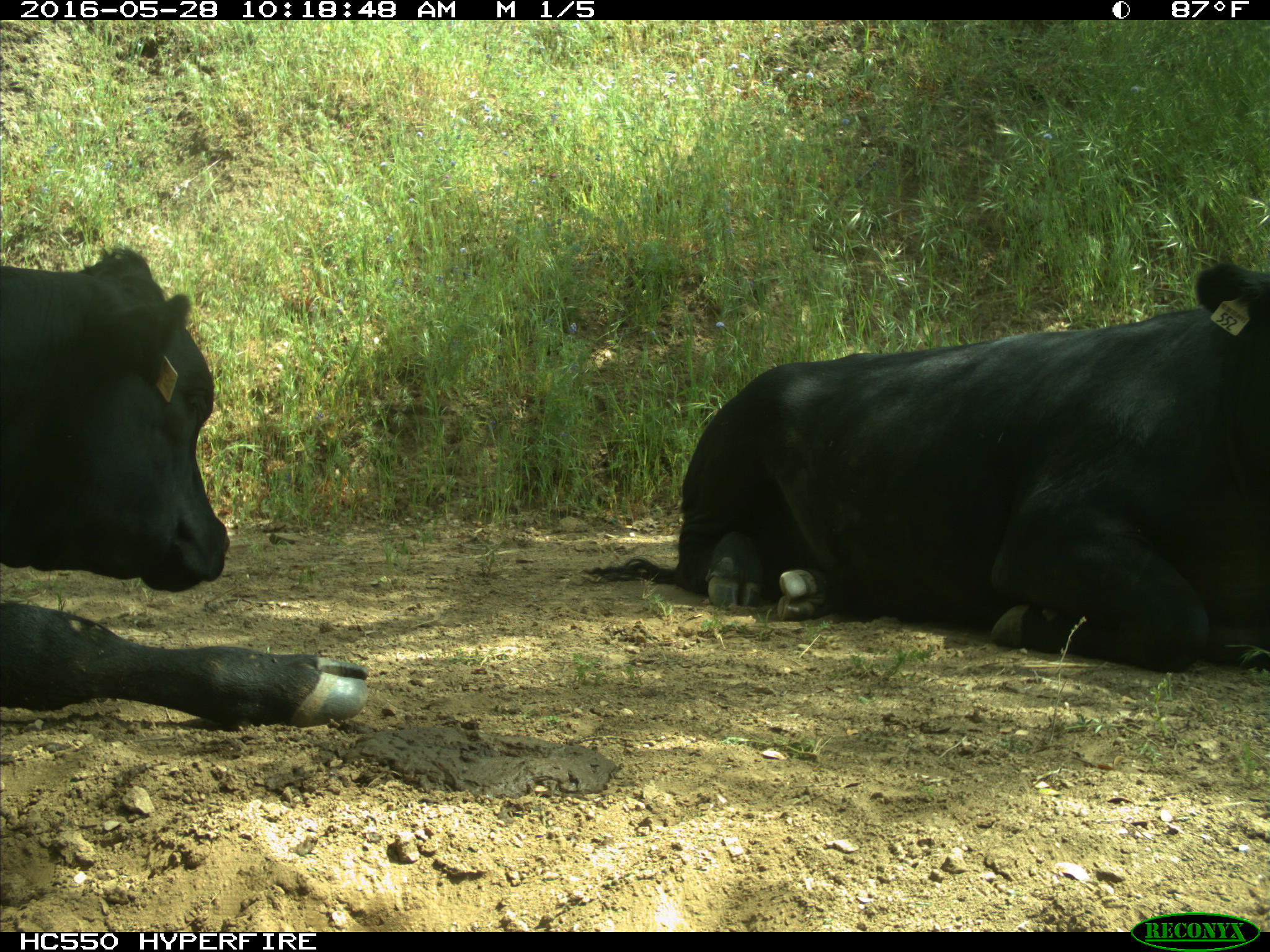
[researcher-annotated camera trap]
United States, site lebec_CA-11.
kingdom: Animalia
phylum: Chordata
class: Mammalia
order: Artiodactyla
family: Bovidae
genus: Bos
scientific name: Bos taurus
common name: domestic cow